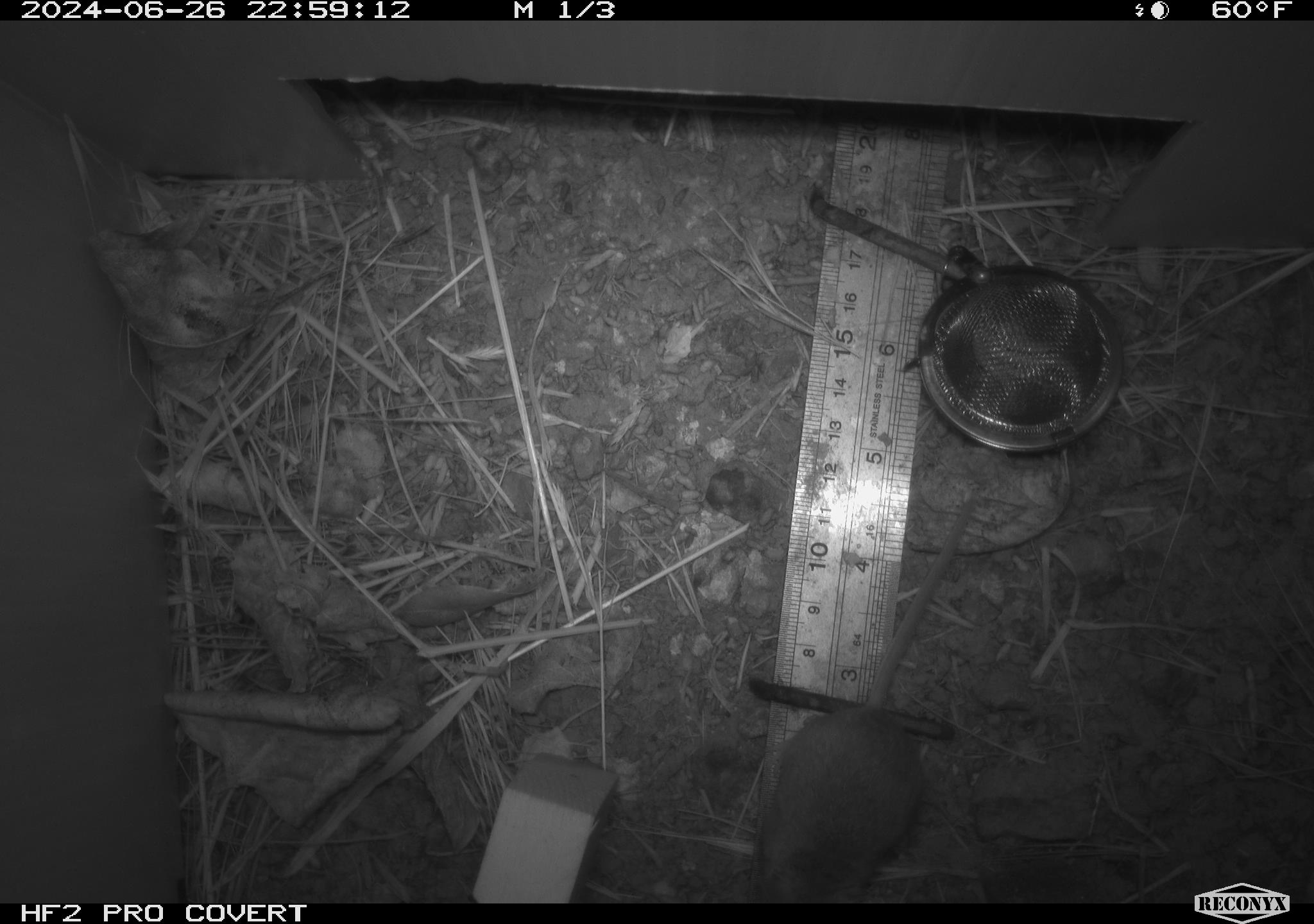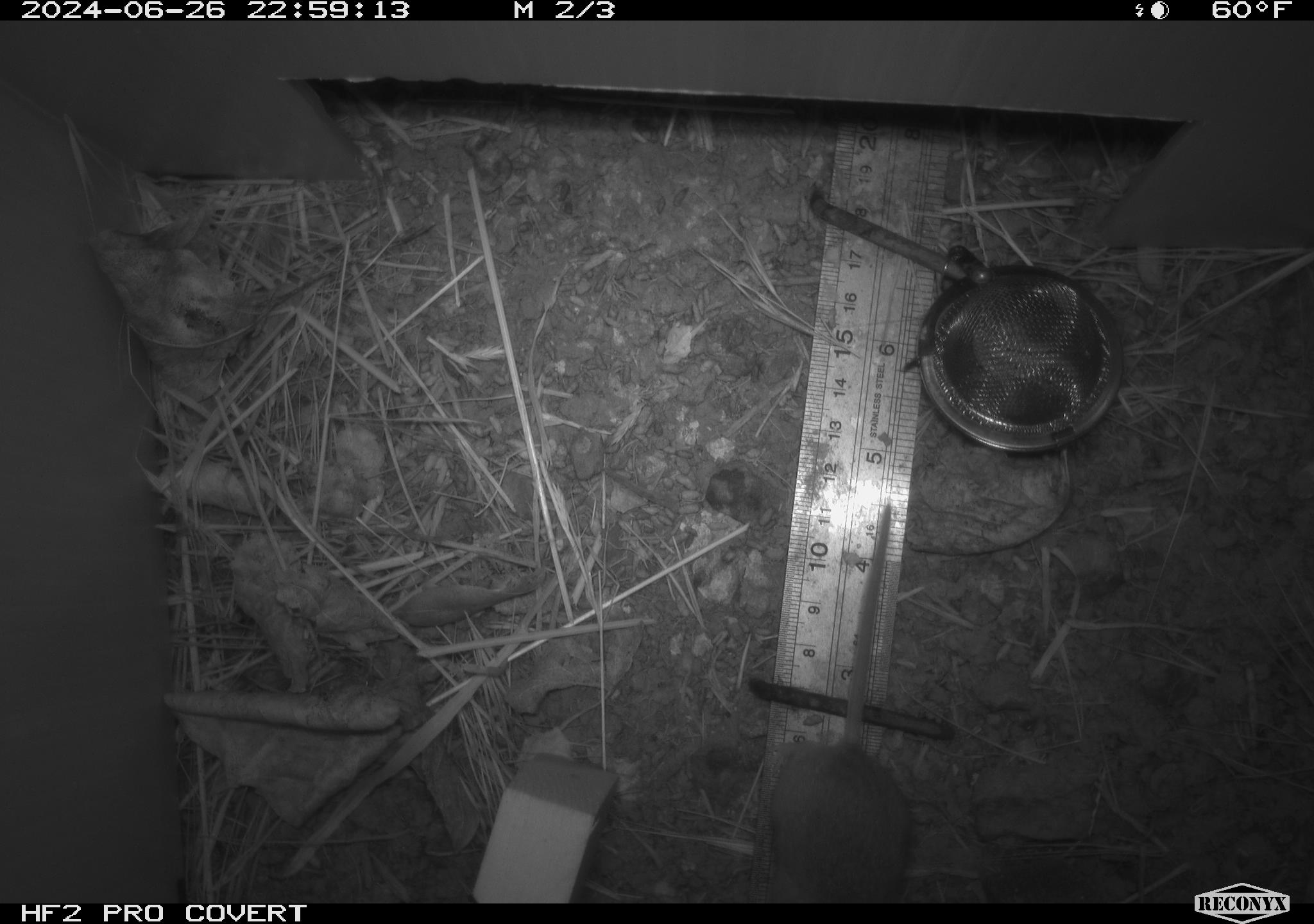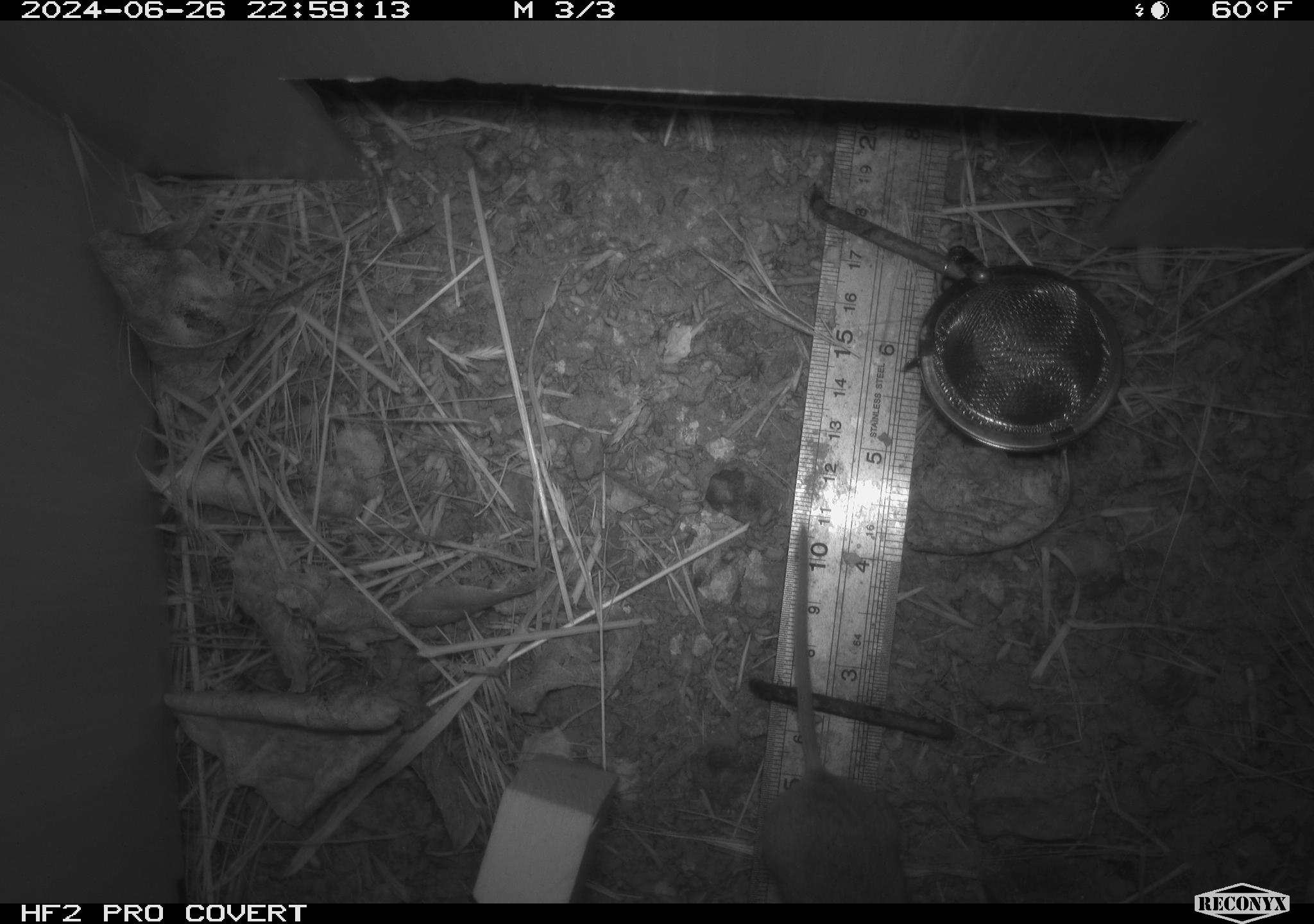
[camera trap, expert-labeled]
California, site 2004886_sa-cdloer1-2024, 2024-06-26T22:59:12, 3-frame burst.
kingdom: Animalia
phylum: Chordata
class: Mammalia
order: Rodentia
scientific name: Rodentia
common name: mouse species